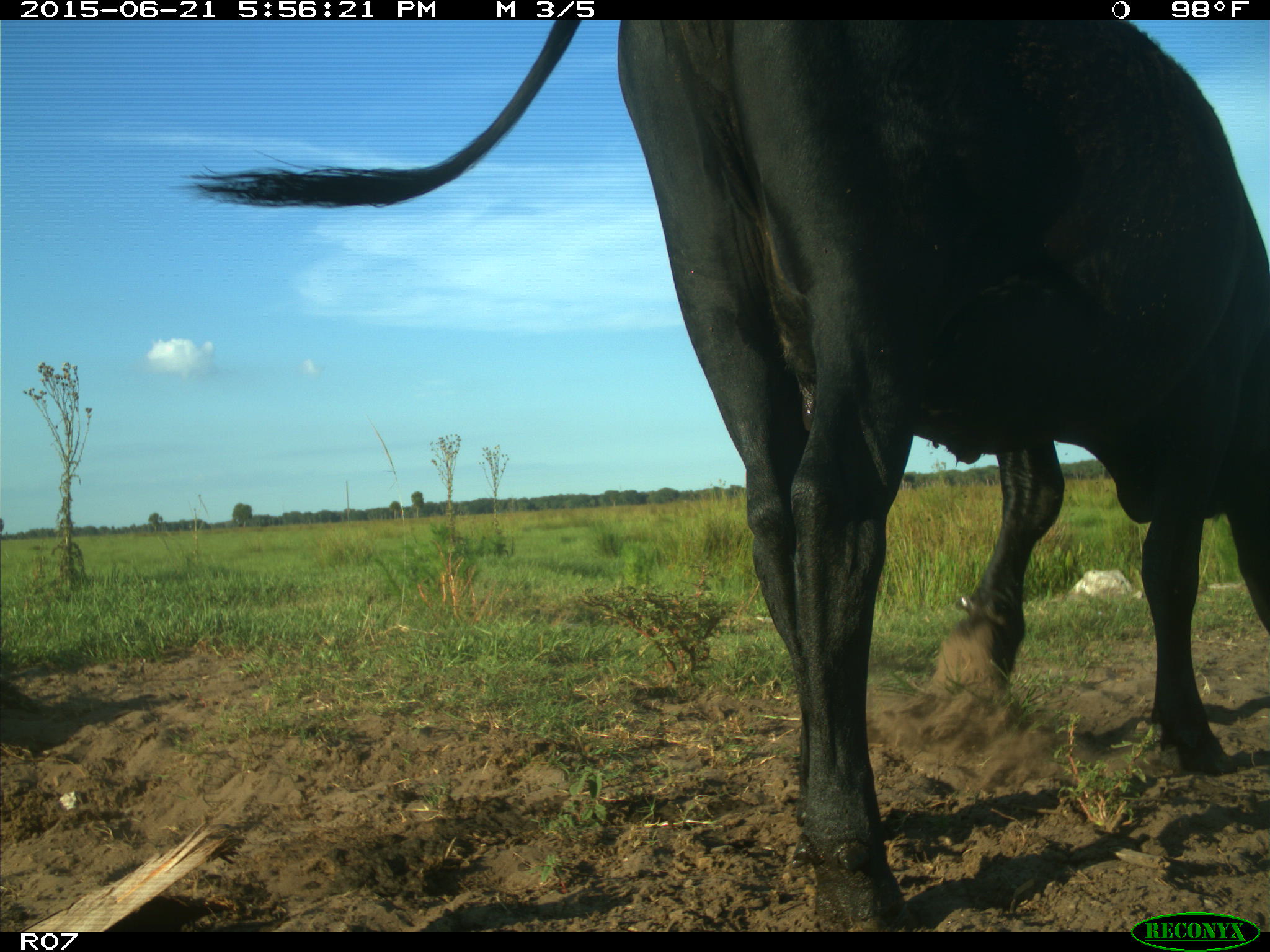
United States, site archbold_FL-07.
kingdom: Animalia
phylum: Chordata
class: Mammalia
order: Artiodactyla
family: Bovidae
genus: Bos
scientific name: Bos taurus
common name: domestic cow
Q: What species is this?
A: Bos taurus (domestic cow).